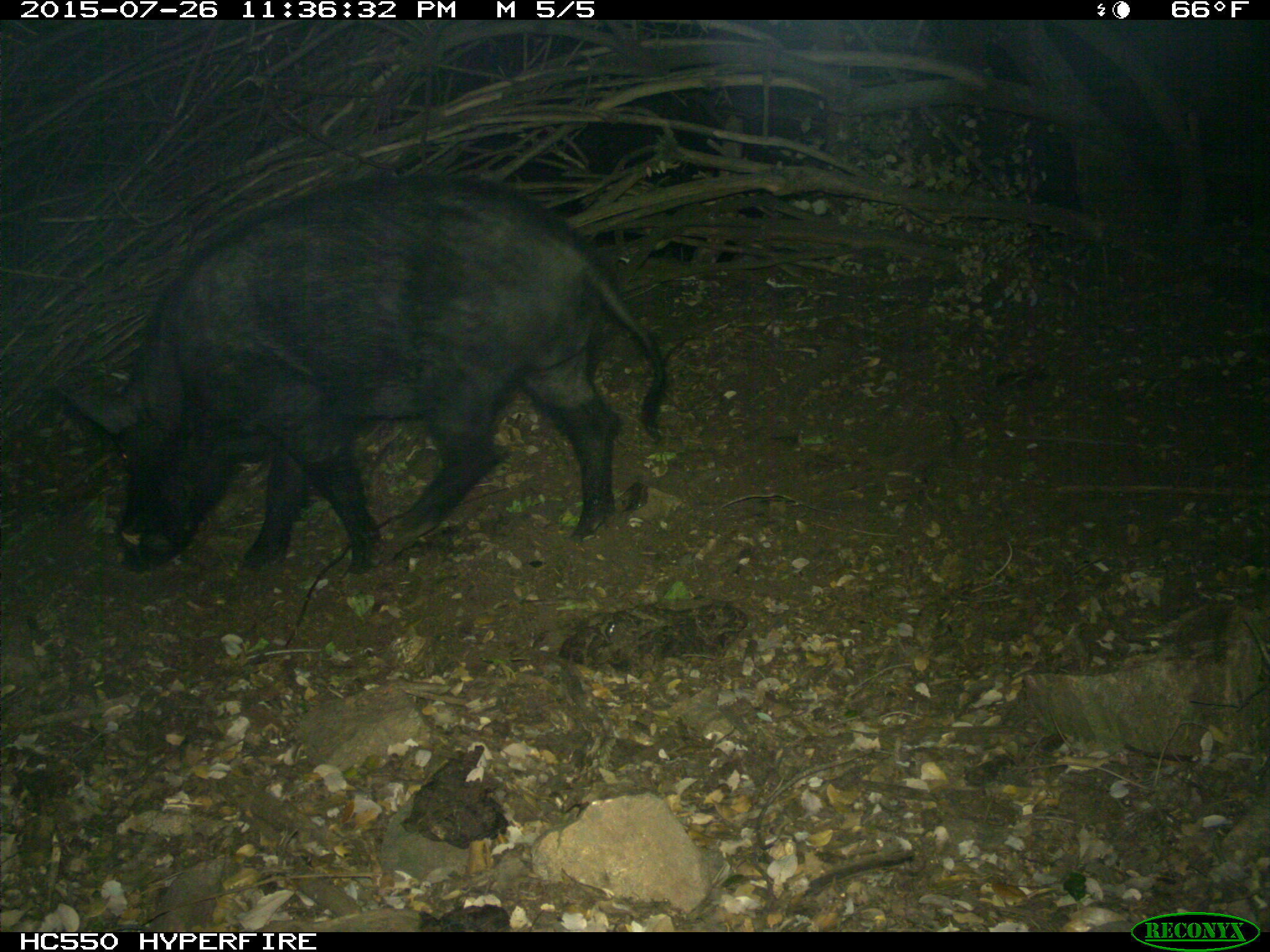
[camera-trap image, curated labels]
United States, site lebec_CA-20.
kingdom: Animalia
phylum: Chordata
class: Mammalia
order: Artiodactyla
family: Suidae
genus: Sus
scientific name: Sus scrofa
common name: wild boar